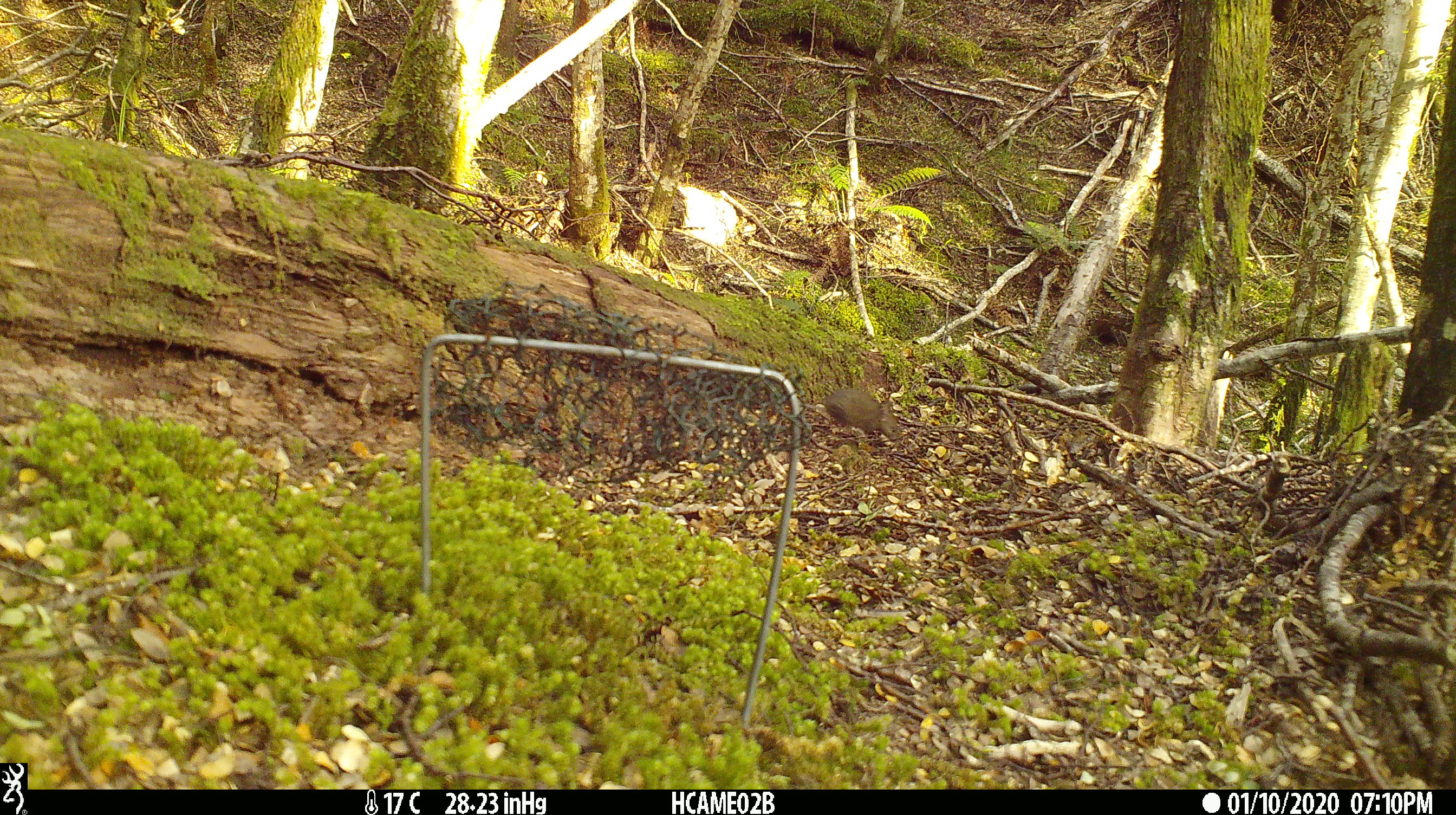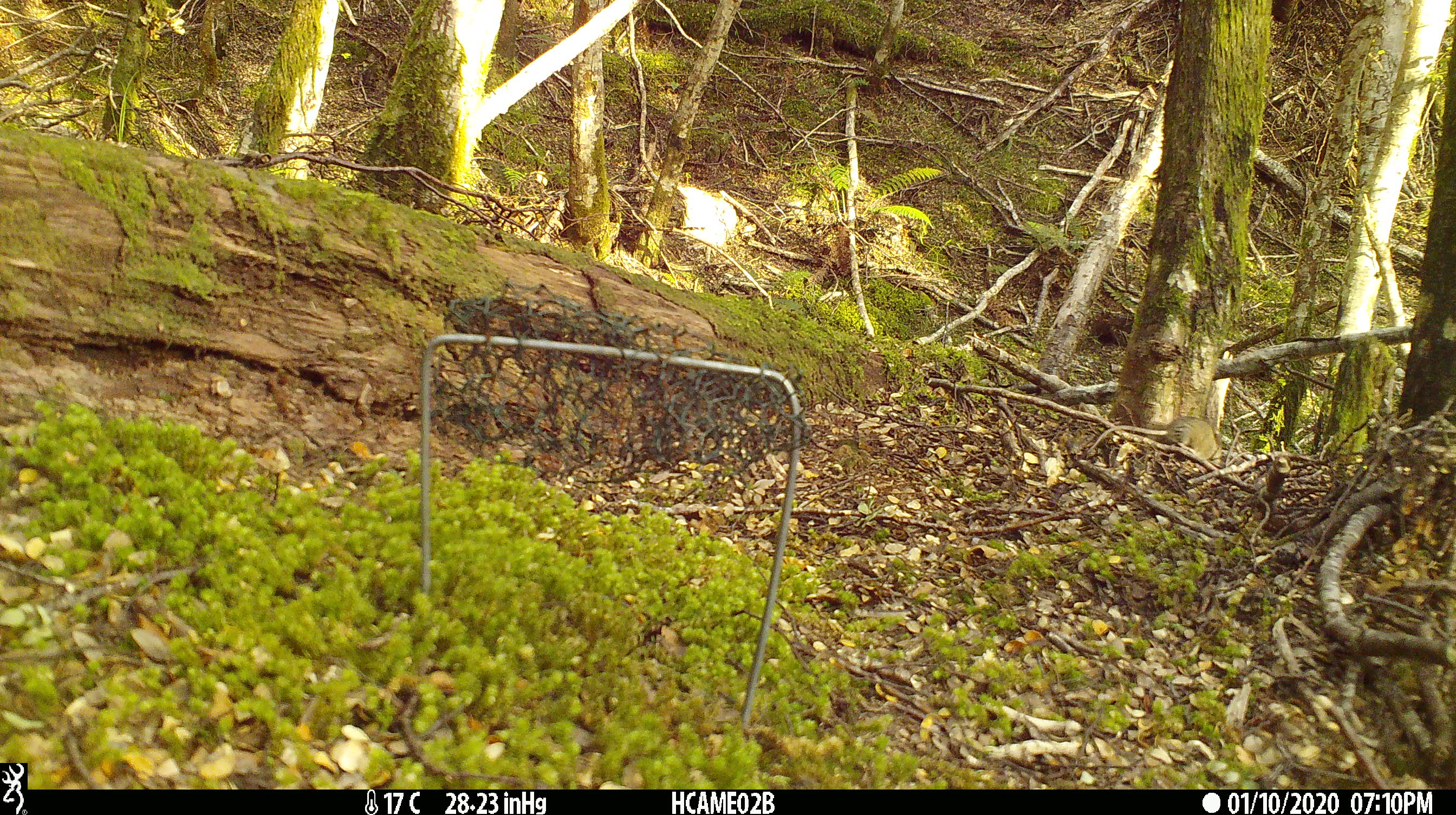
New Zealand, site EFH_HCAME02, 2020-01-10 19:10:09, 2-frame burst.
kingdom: Animalia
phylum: Chordata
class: Mammalia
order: Rodentia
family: Muridae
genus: Mus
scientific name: Mus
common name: mouse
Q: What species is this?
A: Mouse (Mus).